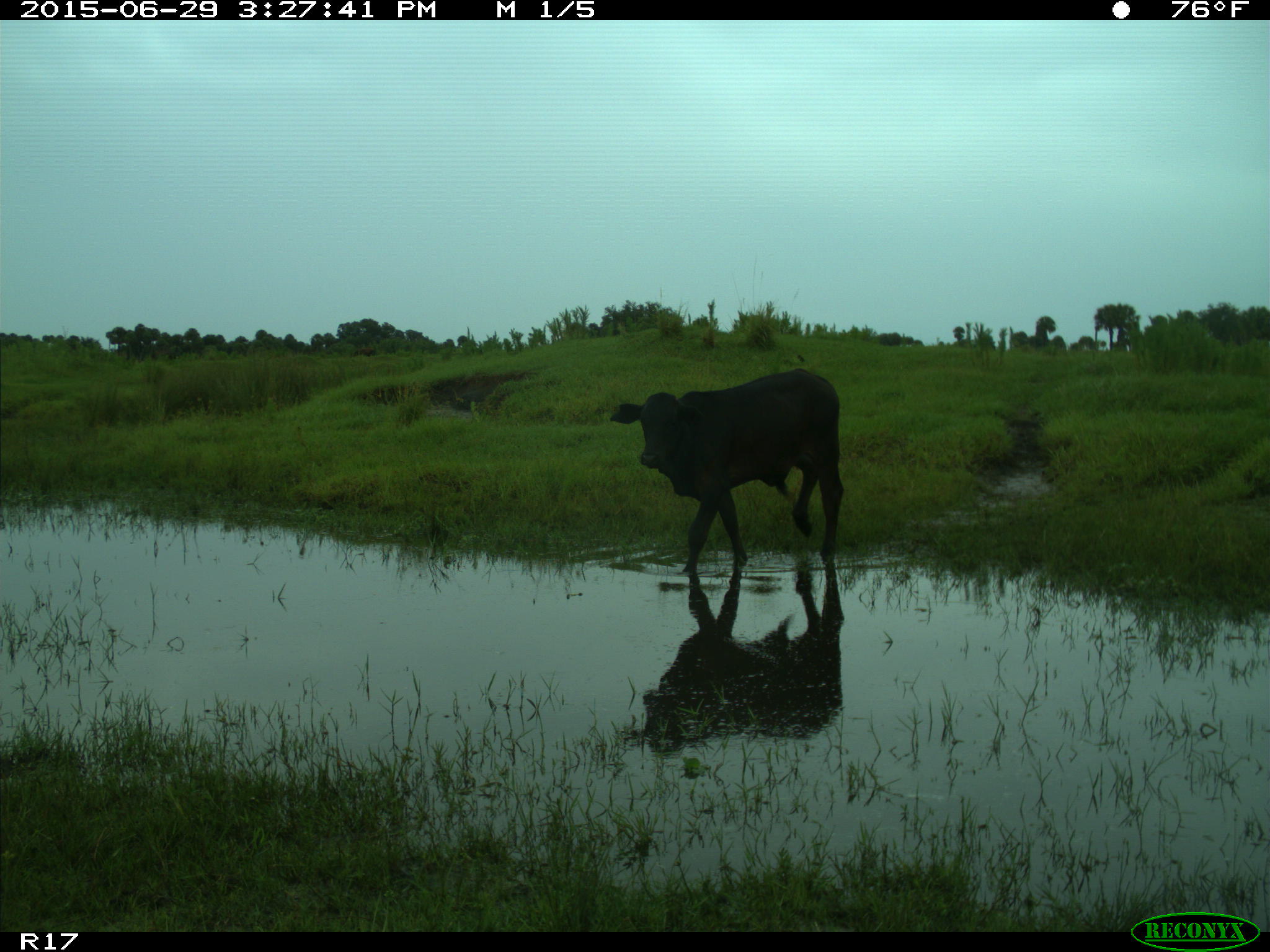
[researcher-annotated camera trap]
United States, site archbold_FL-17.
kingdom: Animalia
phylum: Chordata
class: Mammalia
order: Artiodactyla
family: Bovidae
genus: Bos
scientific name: Bos taurus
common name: domestic cow